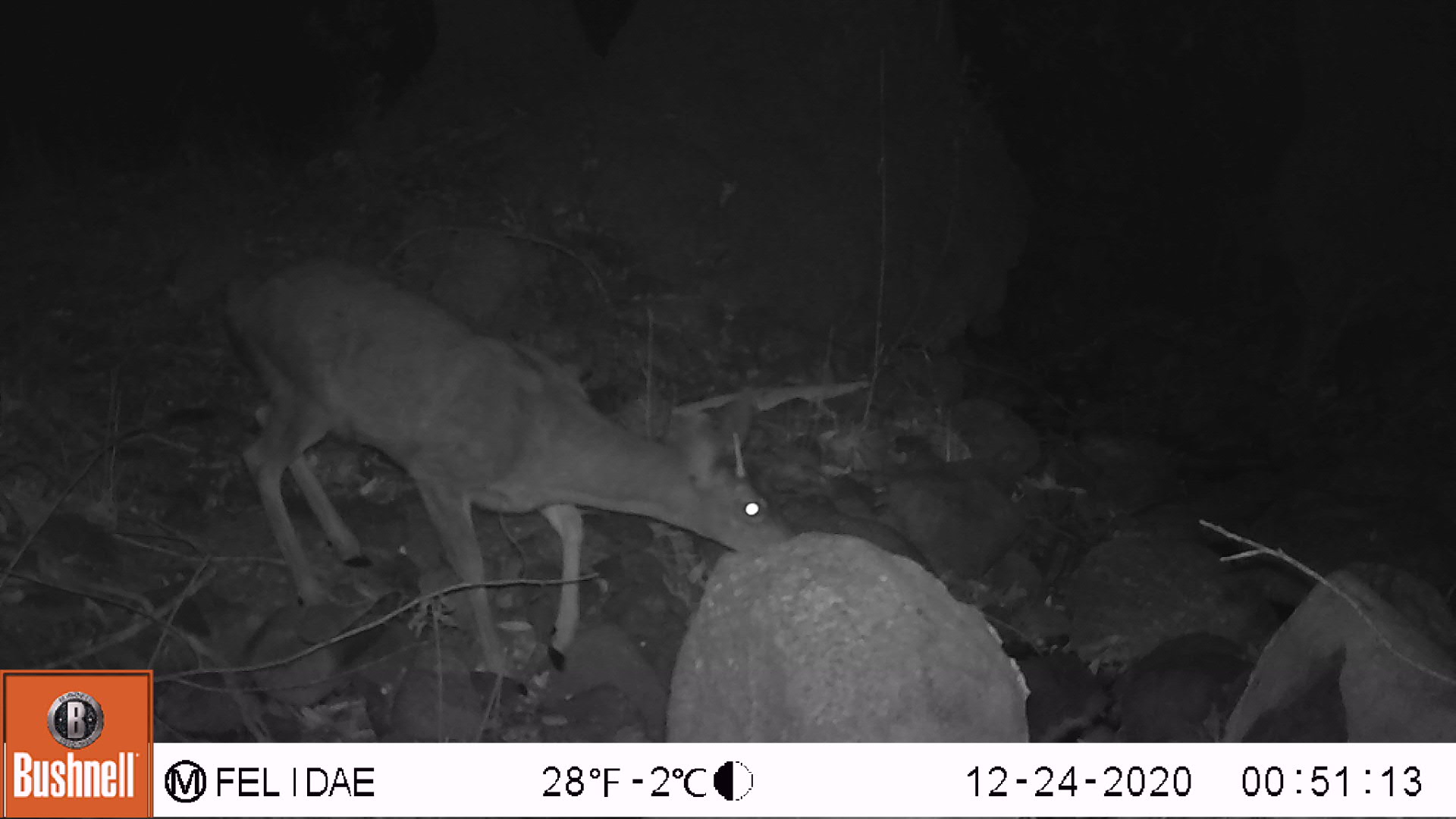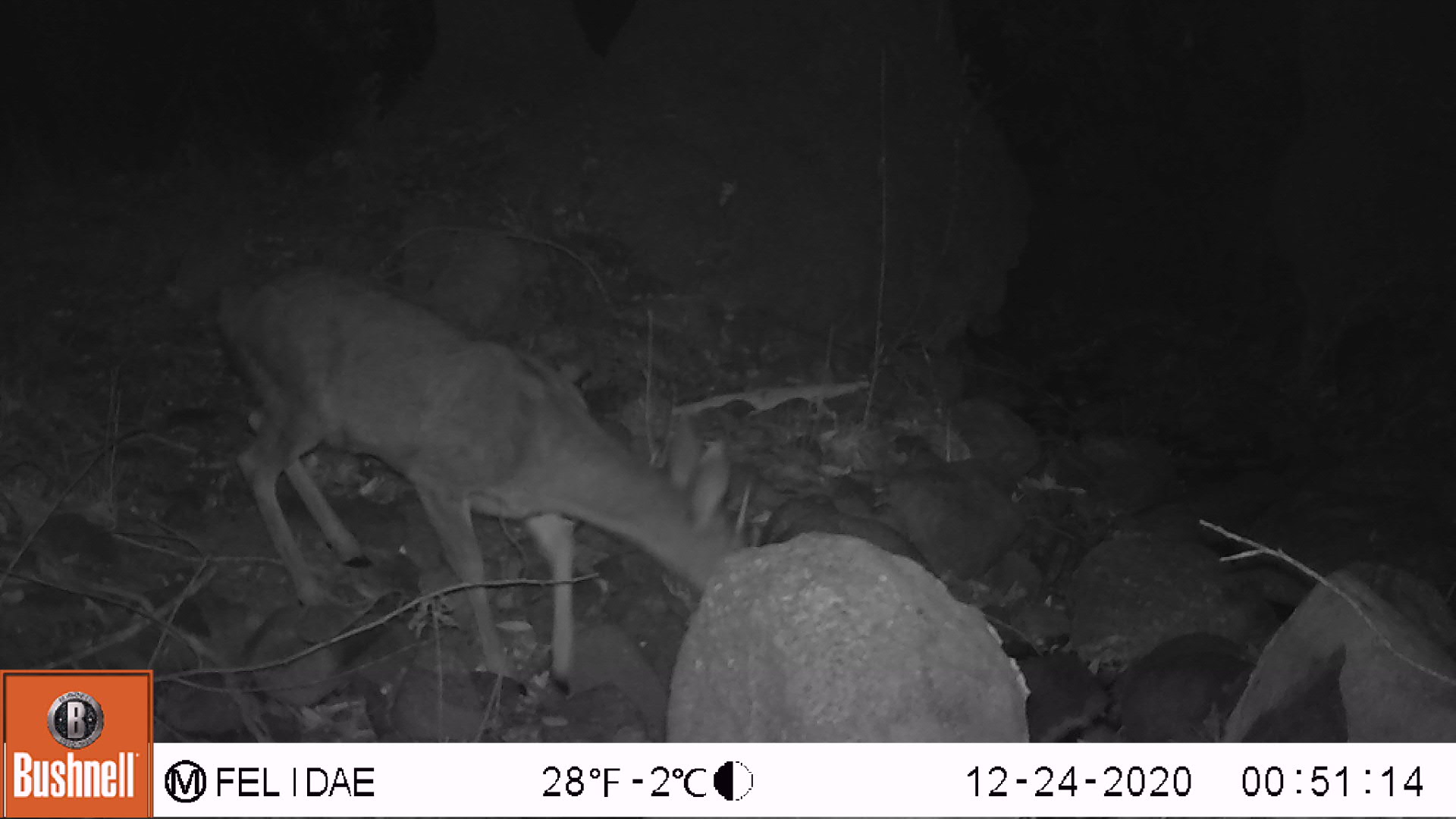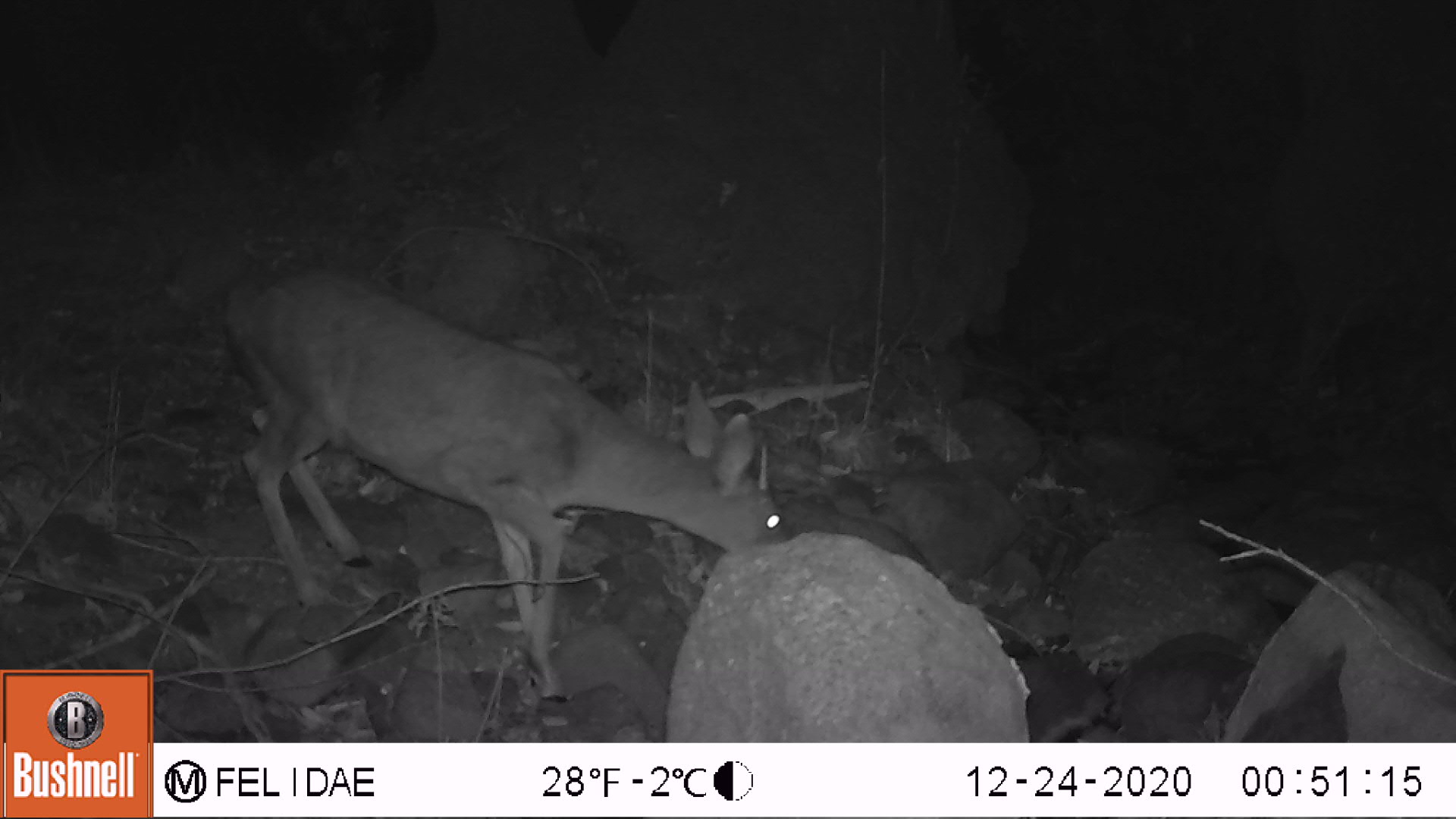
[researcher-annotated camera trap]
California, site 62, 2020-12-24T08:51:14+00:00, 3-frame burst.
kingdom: Animalia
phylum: Chordata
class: Mammalia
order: Artiodactyla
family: Cervidae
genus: Odocoileus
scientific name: Odocoileus hemionus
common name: mule deer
Mule deer (Odocoileus hemionus).